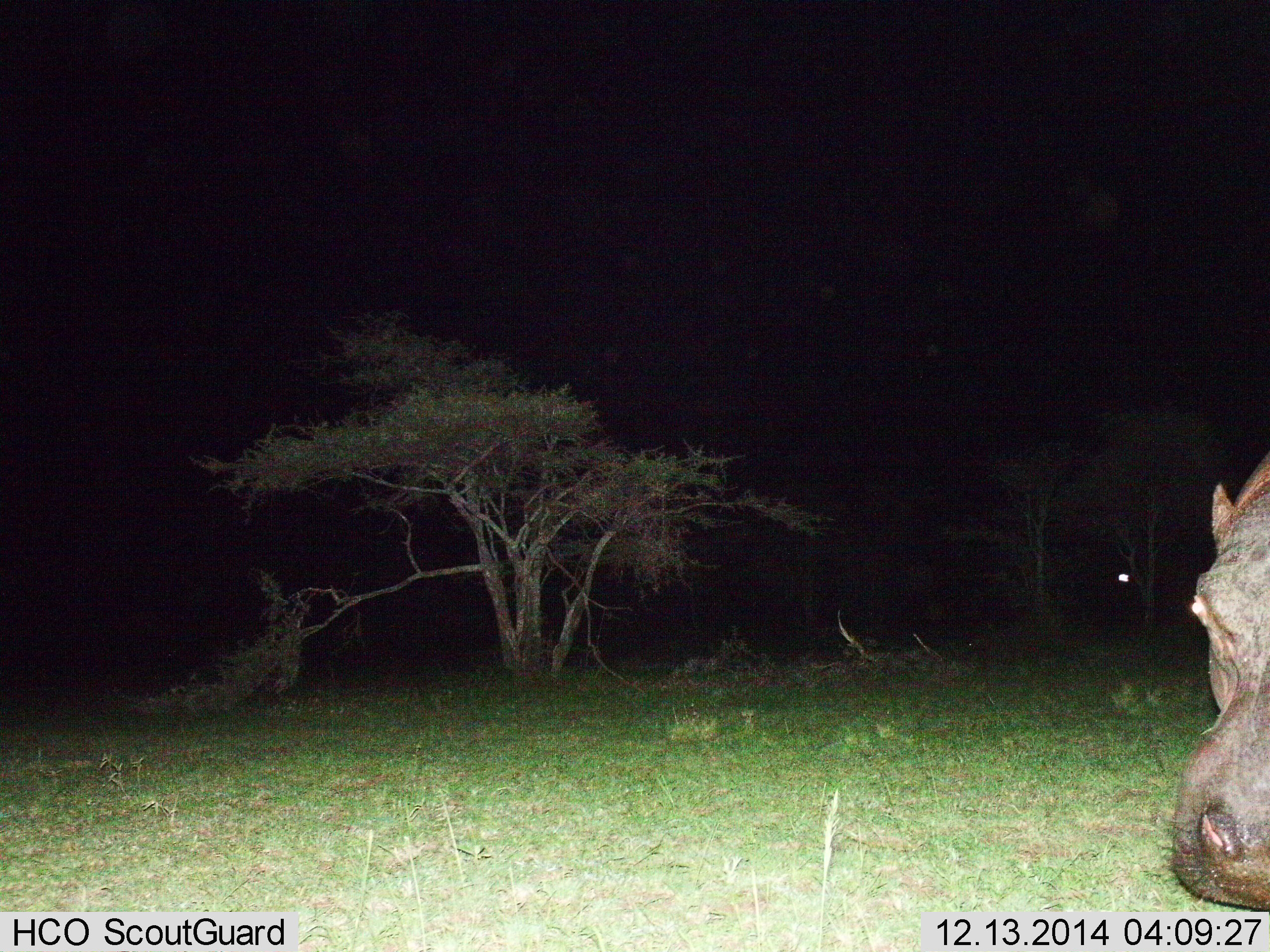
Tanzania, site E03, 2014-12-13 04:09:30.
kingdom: Animalia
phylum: Chordata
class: Mammalia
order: Artiodactyla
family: Hippopotamidae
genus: Hippopotamus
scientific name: Hippopotamus amphibius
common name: hippopotamus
Hippopotamus (Hippopotamus amphibius), count 1. Behavior (volunteer vote fractions): standing 80%, resting 0%, moving 20%, interacting 0%. Young present (vote fraction): 0%. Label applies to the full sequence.